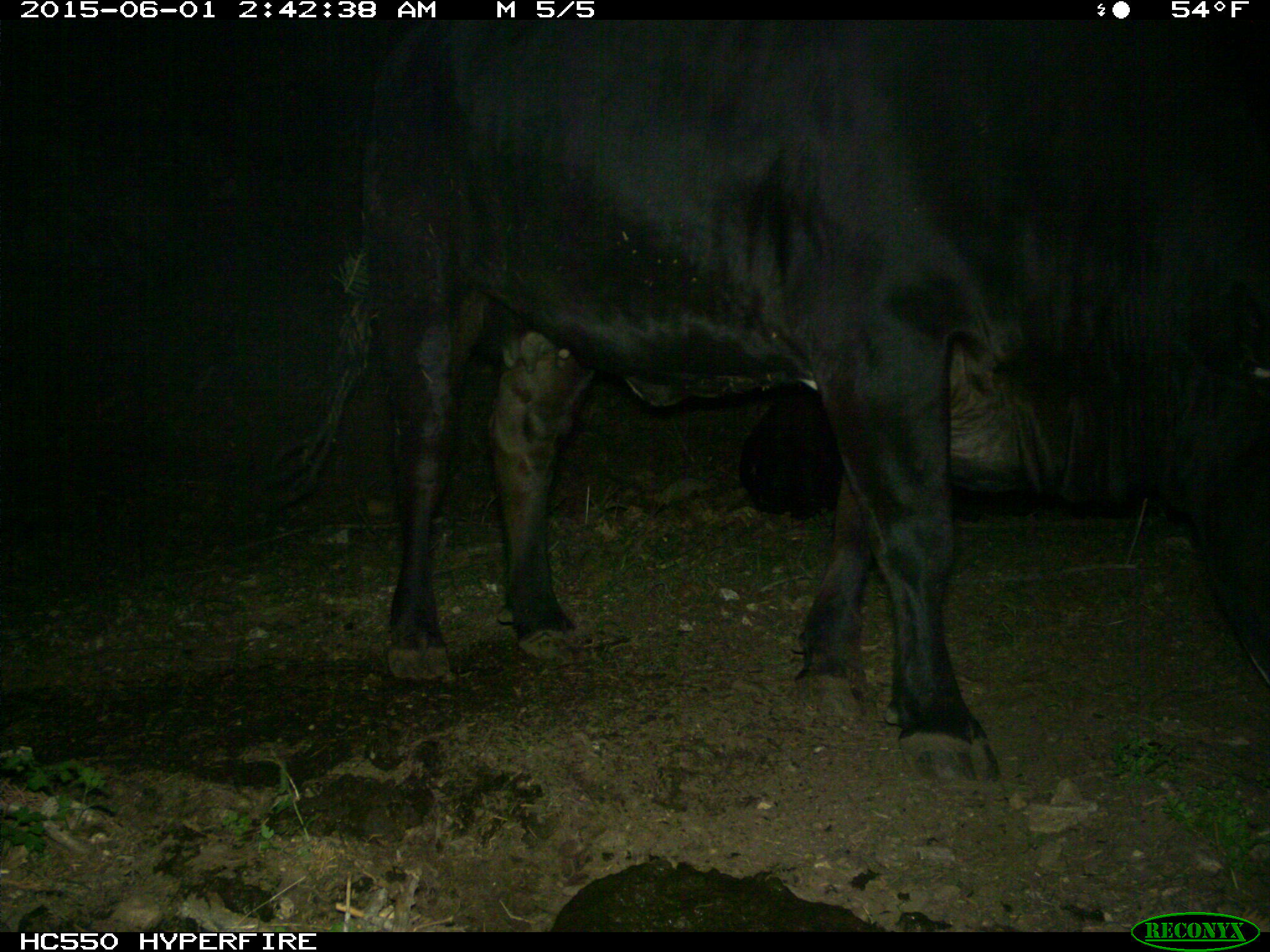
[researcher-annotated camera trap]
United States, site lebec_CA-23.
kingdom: Animalia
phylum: Chordata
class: Mammalia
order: Artiodactyla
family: Bovidae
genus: Bos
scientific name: Bos taurus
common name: domestic cow